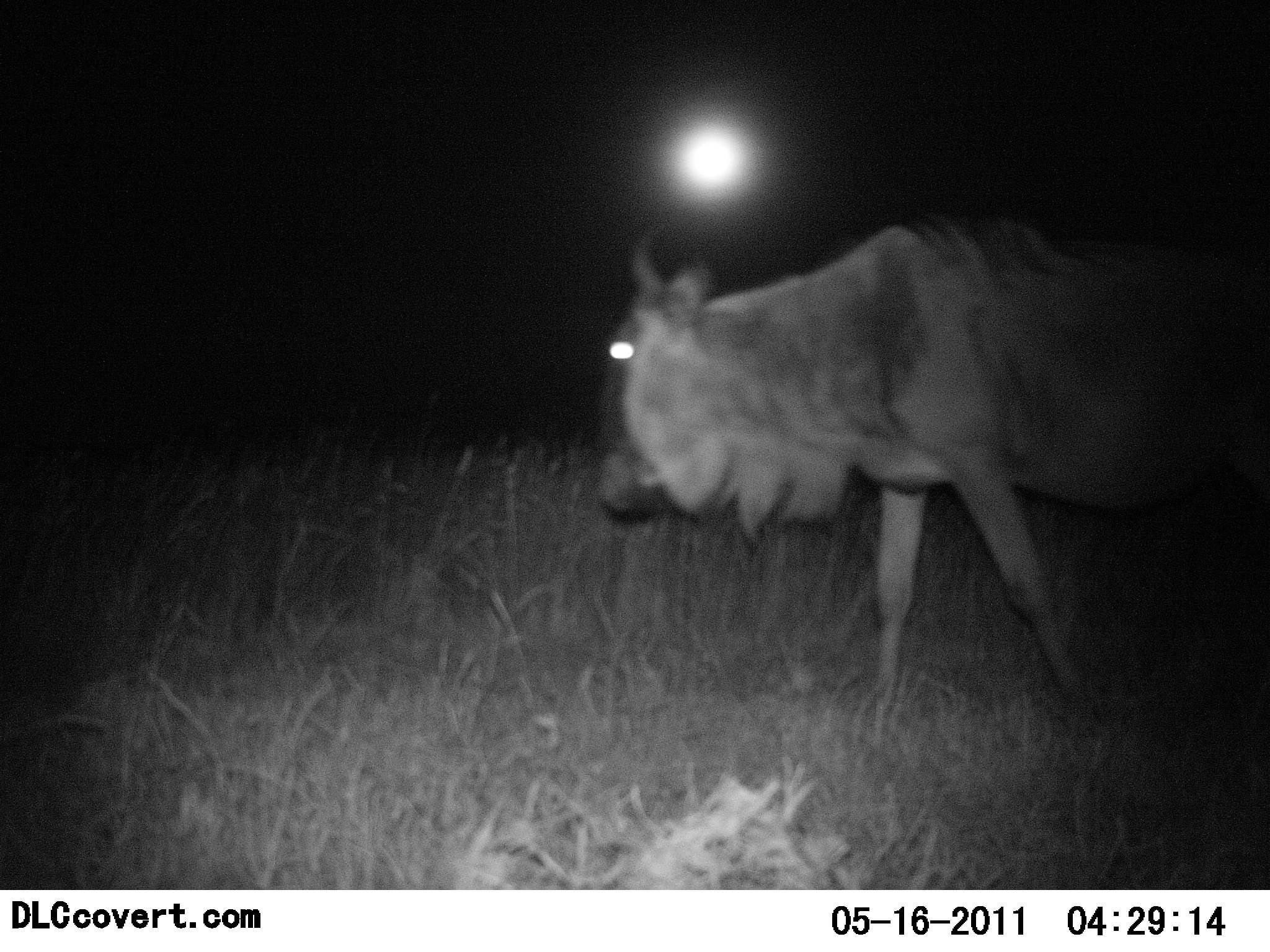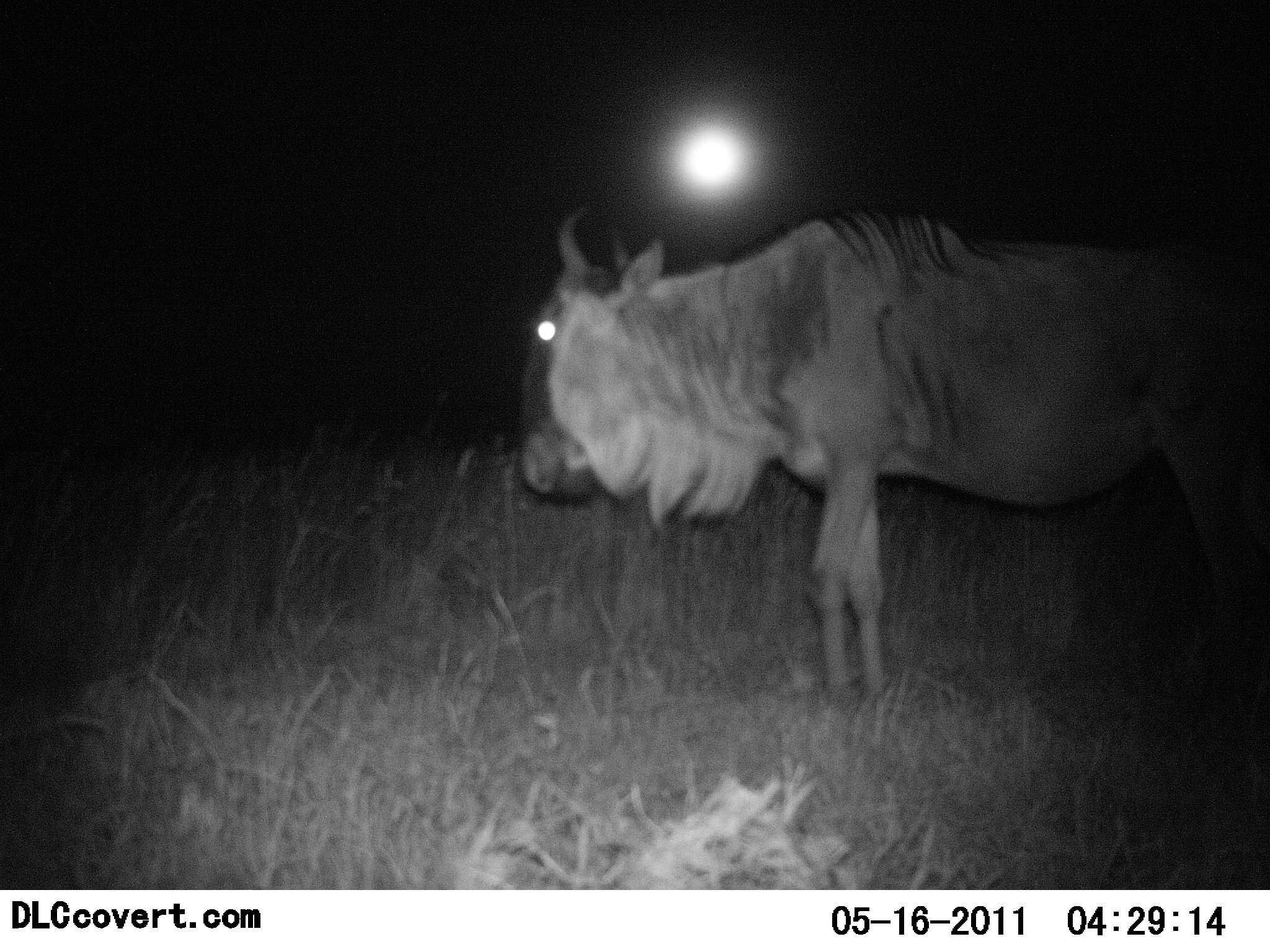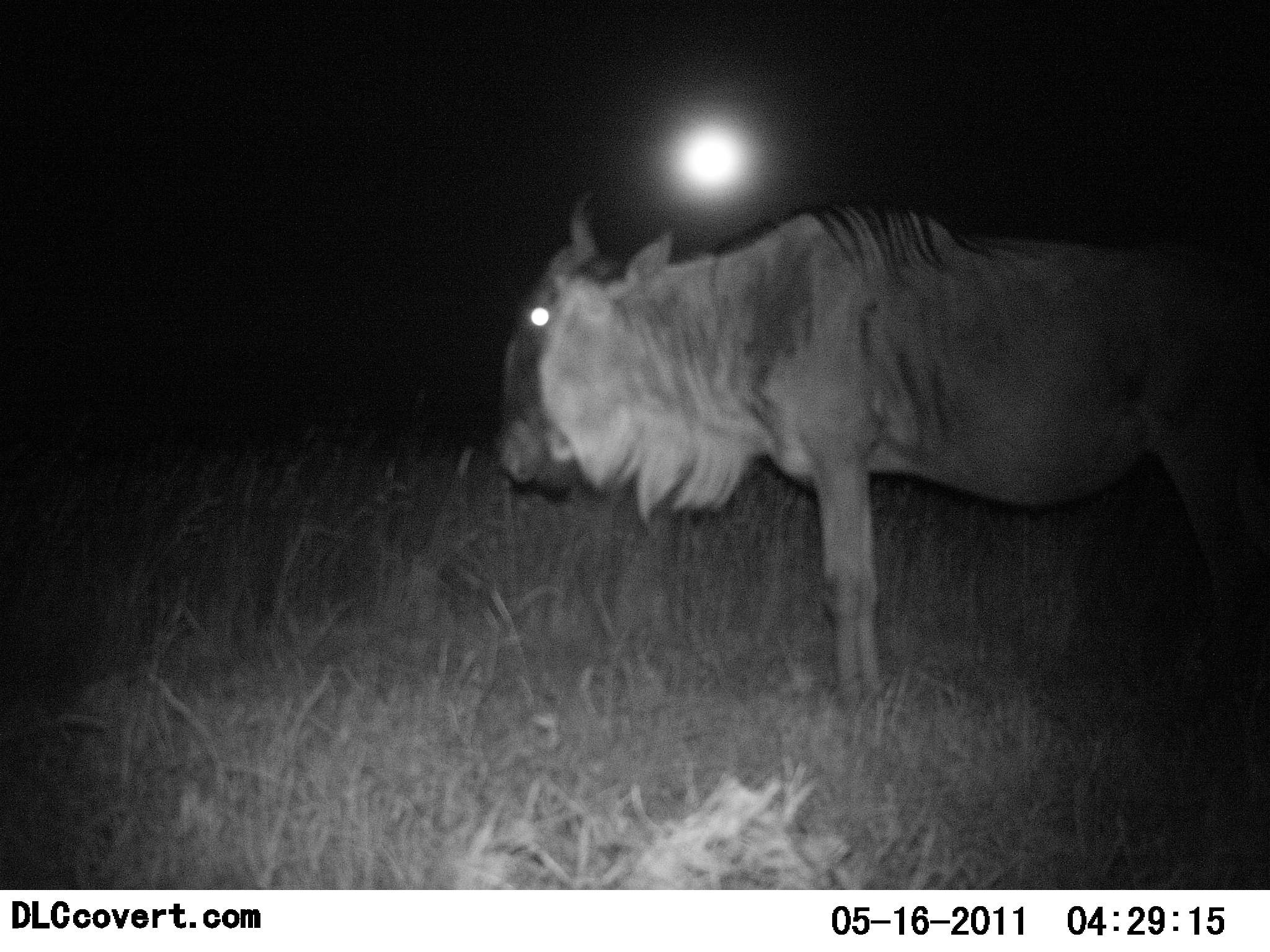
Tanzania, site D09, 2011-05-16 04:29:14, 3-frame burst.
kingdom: Animalia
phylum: Chordata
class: Mammalia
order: Artiodactyla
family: Bovidae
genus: Connochaetes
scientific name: Connochaetes taurinus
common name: blue wildebeest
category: wildebeest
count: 1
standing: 42%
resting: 0%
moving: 58%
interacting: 0%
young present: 0%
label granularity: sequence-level